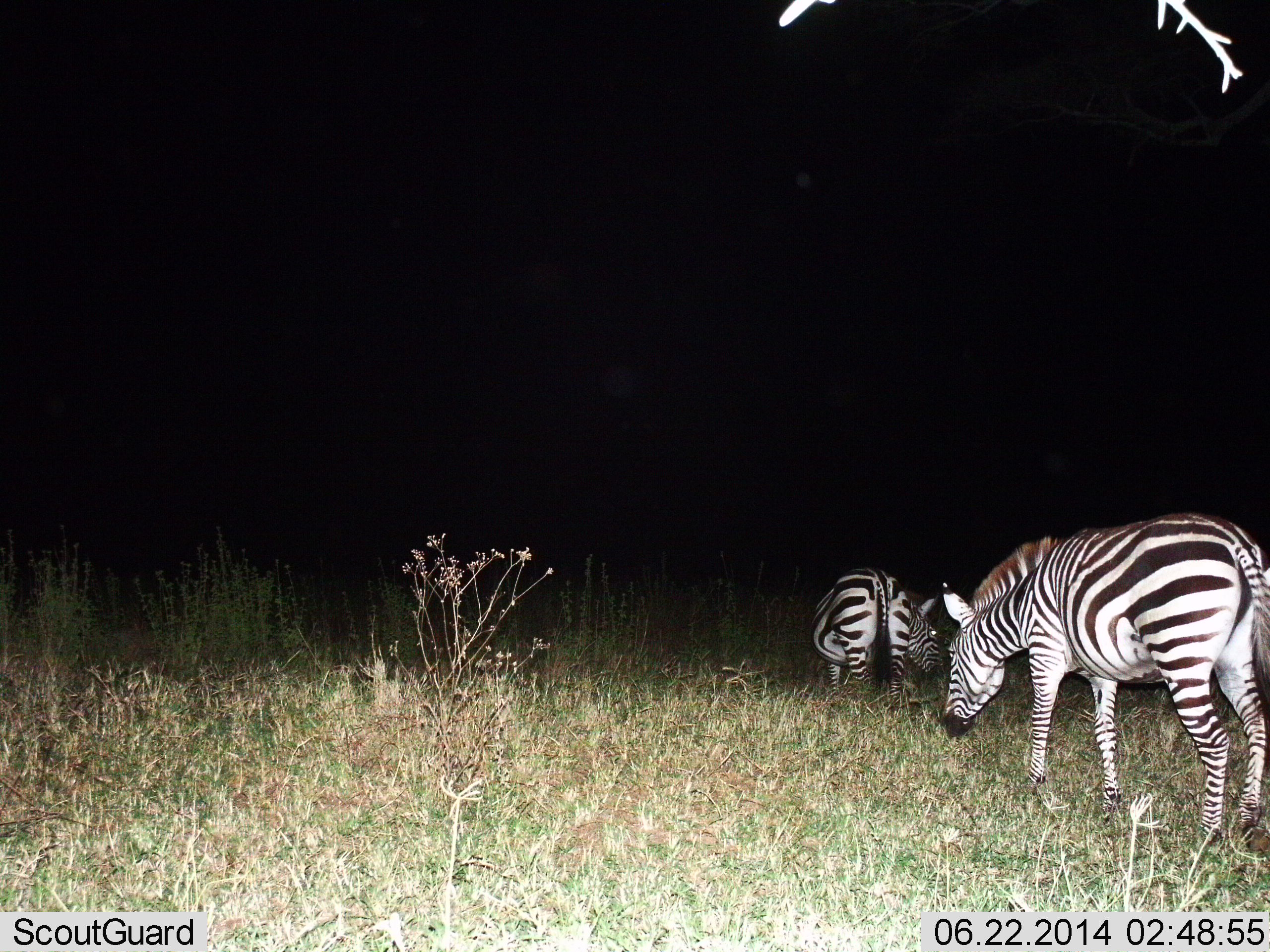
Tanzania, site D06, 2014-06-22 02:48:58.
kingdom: Animalia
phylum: Chordata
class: Mammalia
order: Perissodactyla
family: Equidae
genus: Equus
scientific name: Equus quagga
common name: plains zebra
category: zebra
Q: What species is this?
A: Zebra (plains zebra) (Equus quagga).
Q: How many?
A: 3.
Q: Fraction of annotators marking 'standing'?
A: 30%.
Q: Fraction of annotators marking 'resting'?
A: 0%.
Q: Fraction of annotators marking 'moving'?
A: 30%.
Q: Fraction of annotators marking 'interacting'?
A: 0%.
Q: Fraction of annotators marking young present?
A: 0%.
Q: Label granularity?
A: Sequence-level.